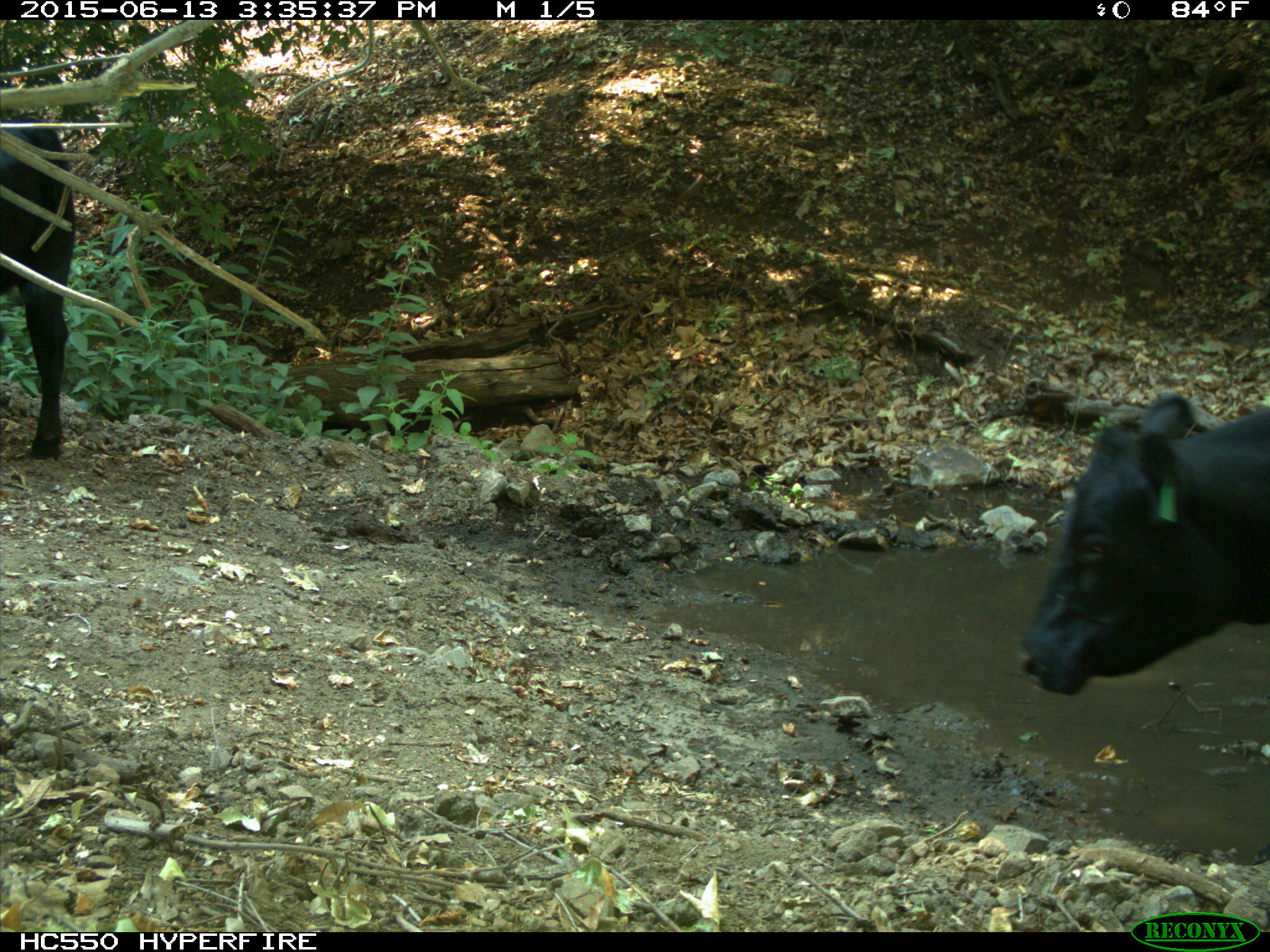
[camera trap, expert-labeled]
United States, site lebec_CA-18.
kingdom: Animalia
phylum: Chordata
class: Mammalia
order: Artiodactyla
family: Bovidae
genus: Bos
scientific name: Bos taurus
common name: domestic cow